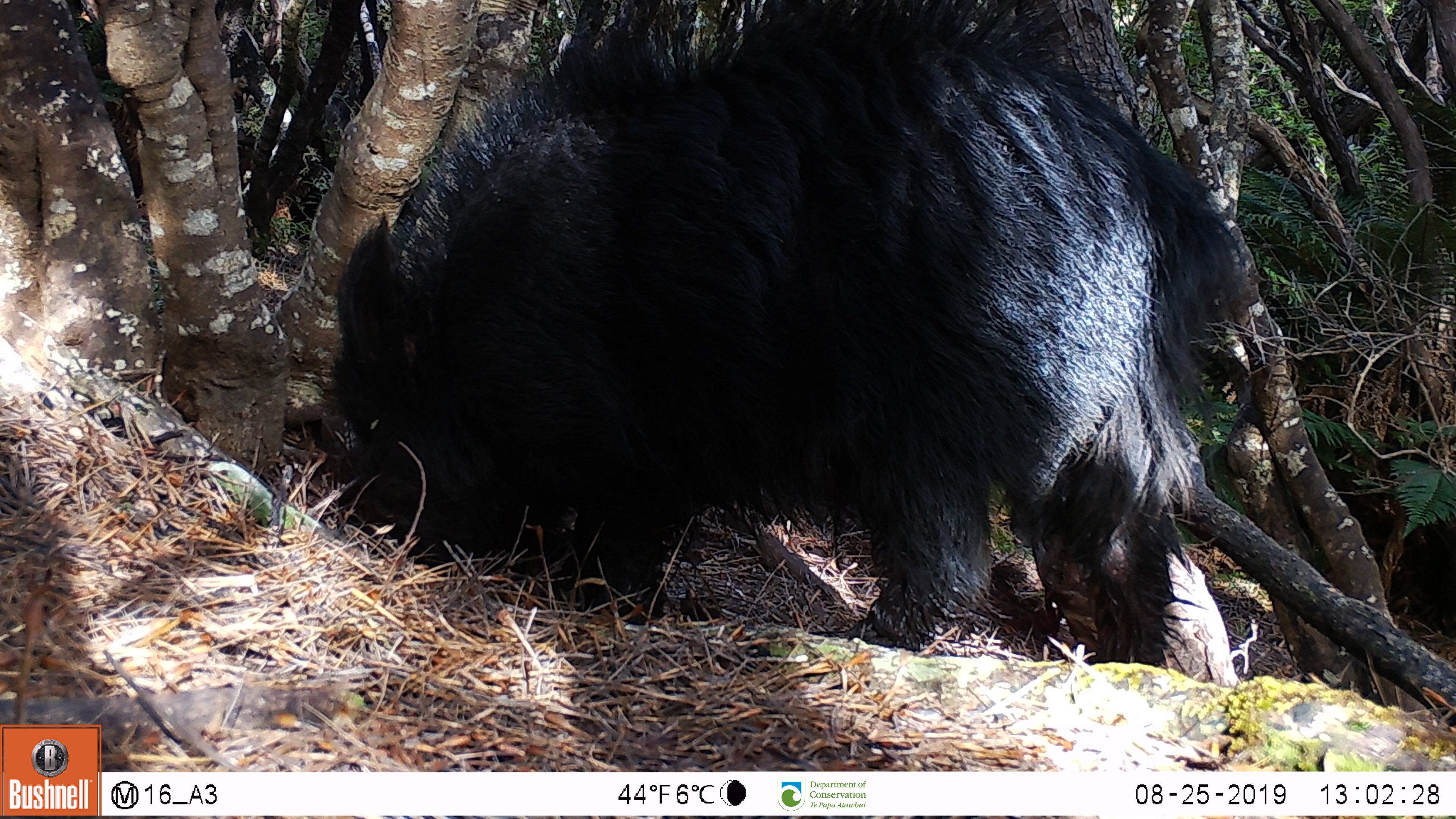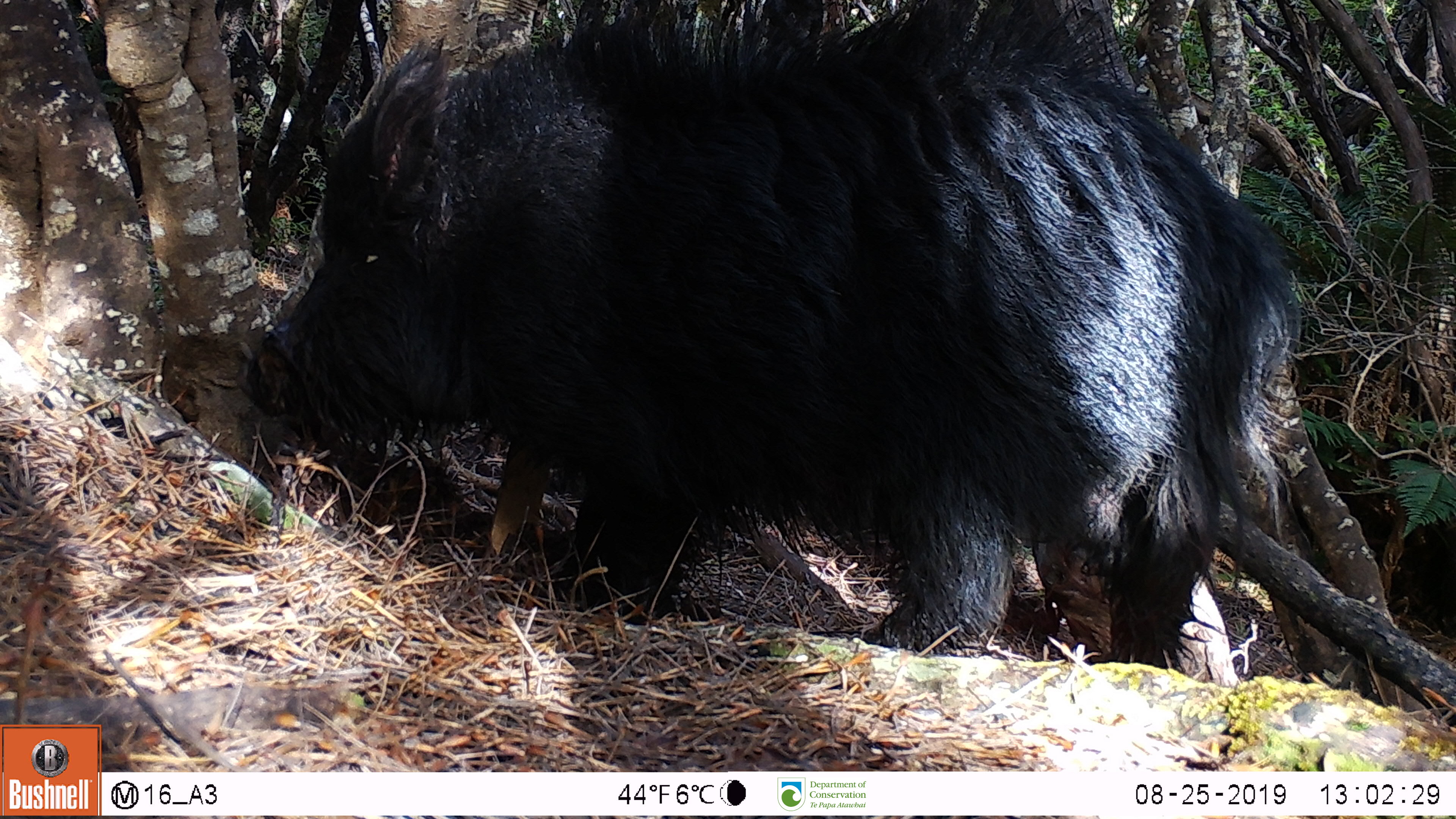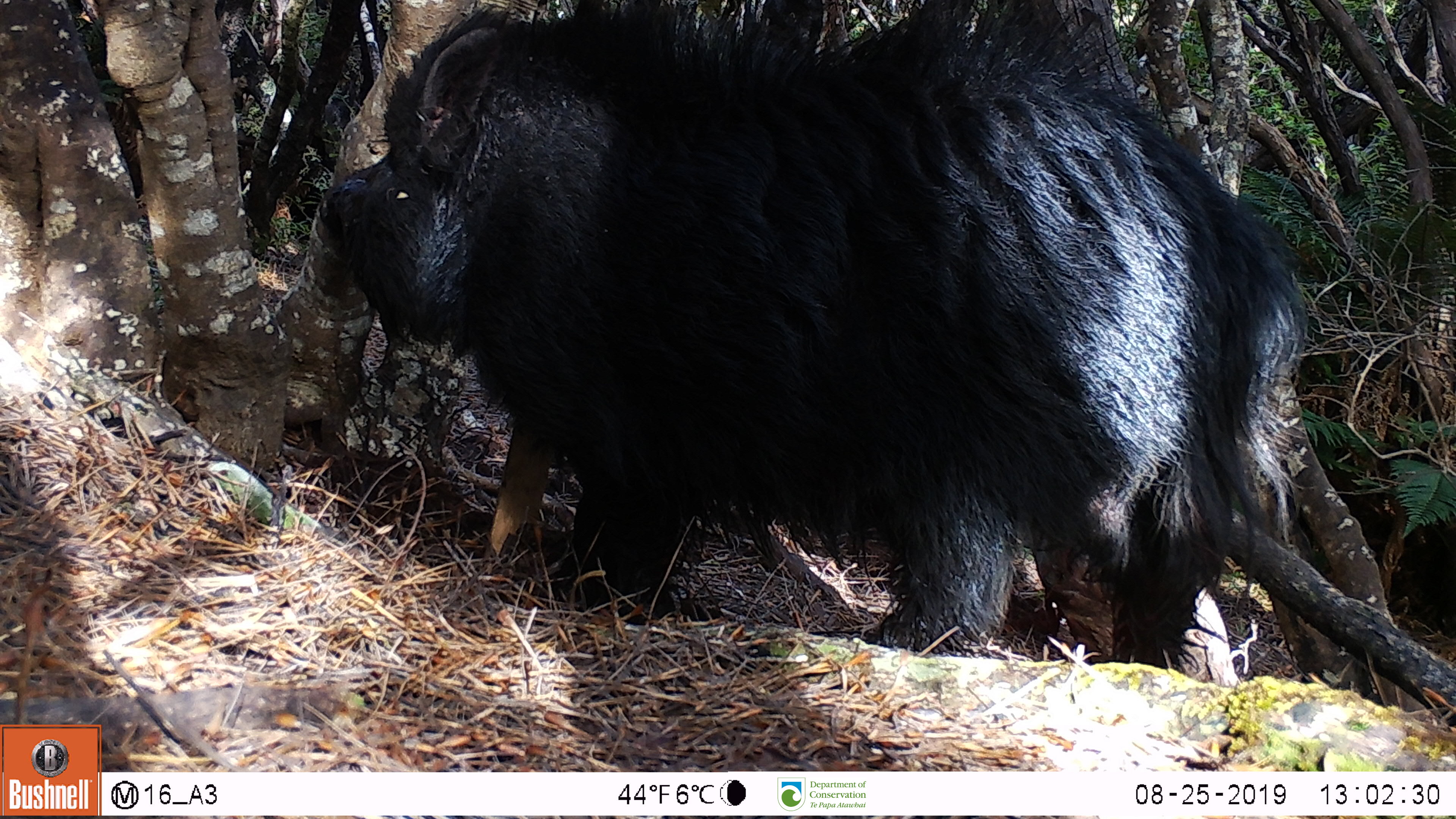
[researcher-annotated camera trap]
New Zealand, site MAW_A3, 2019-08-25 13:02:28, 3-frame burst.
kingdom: Animalia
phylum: Chordata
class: Mammalia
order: Artiodactyla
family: Suidae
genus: Sus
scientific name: Sus scrofa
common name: pig